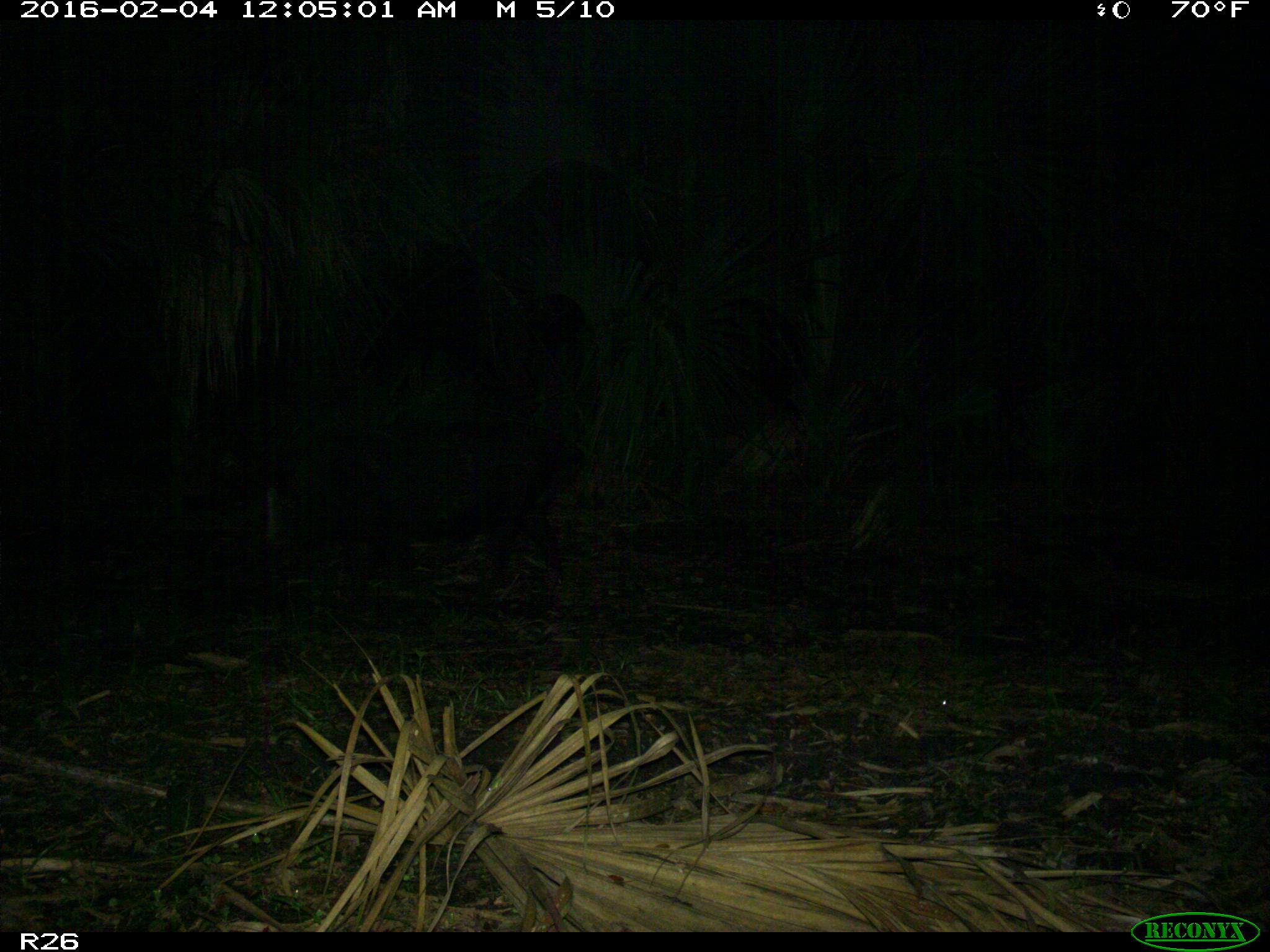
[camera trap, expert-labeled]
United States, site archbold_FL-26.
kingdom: Animalia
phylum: Chordata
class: Mammalia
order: Artiodactyla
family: Suidae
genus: Sus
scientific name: Sus scrofa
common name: wild boar